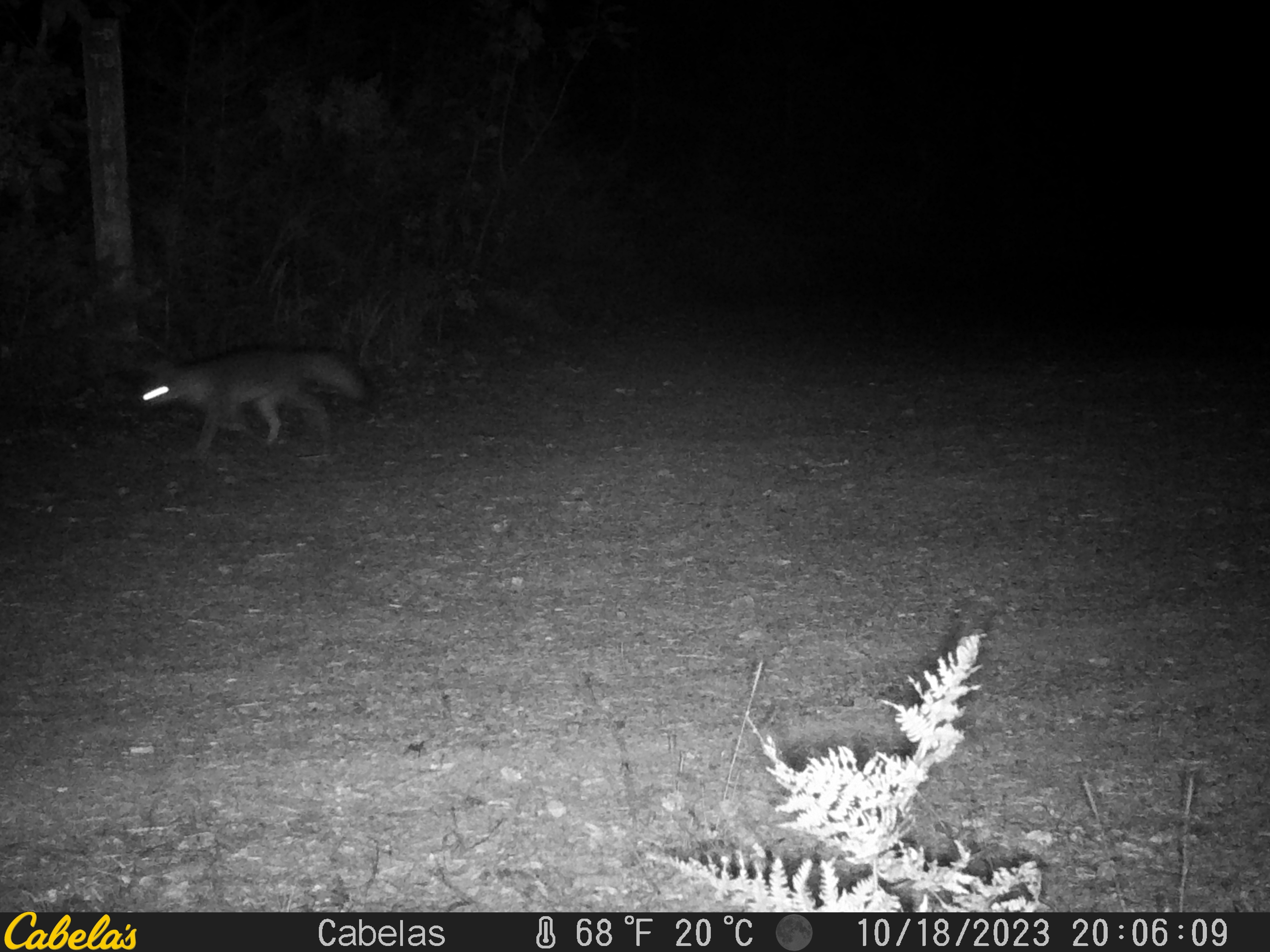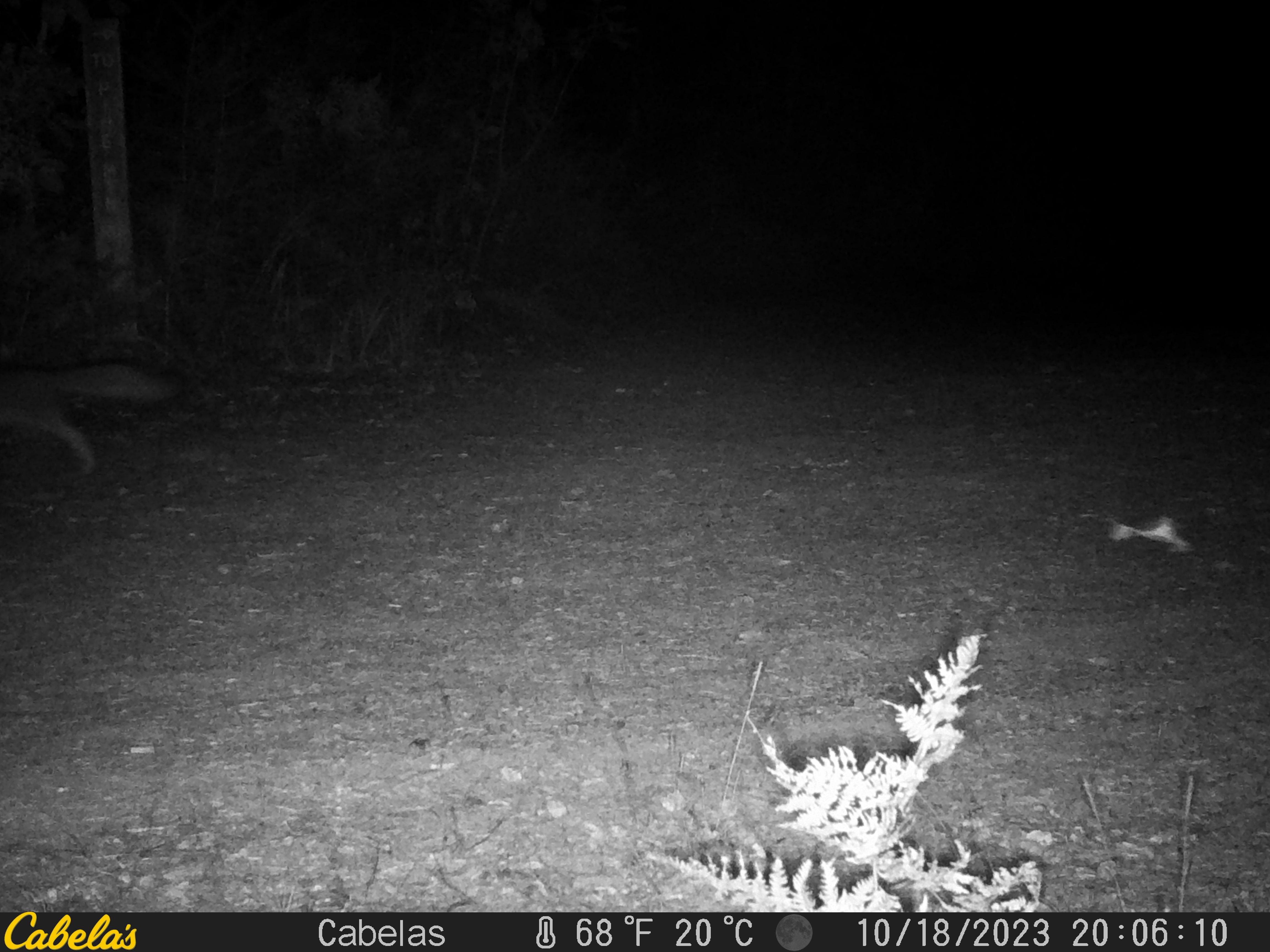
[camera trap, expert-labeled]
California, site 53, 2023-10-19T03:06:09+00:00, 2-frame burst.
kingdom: Animalia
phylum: Chordata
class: Mammalia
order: Carnivora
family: Canidae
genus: Urocyon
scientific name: Urocyon cinereoargenteus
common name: gray fox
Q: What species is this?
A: Gray fox (Urocyon cinereoargenteus).